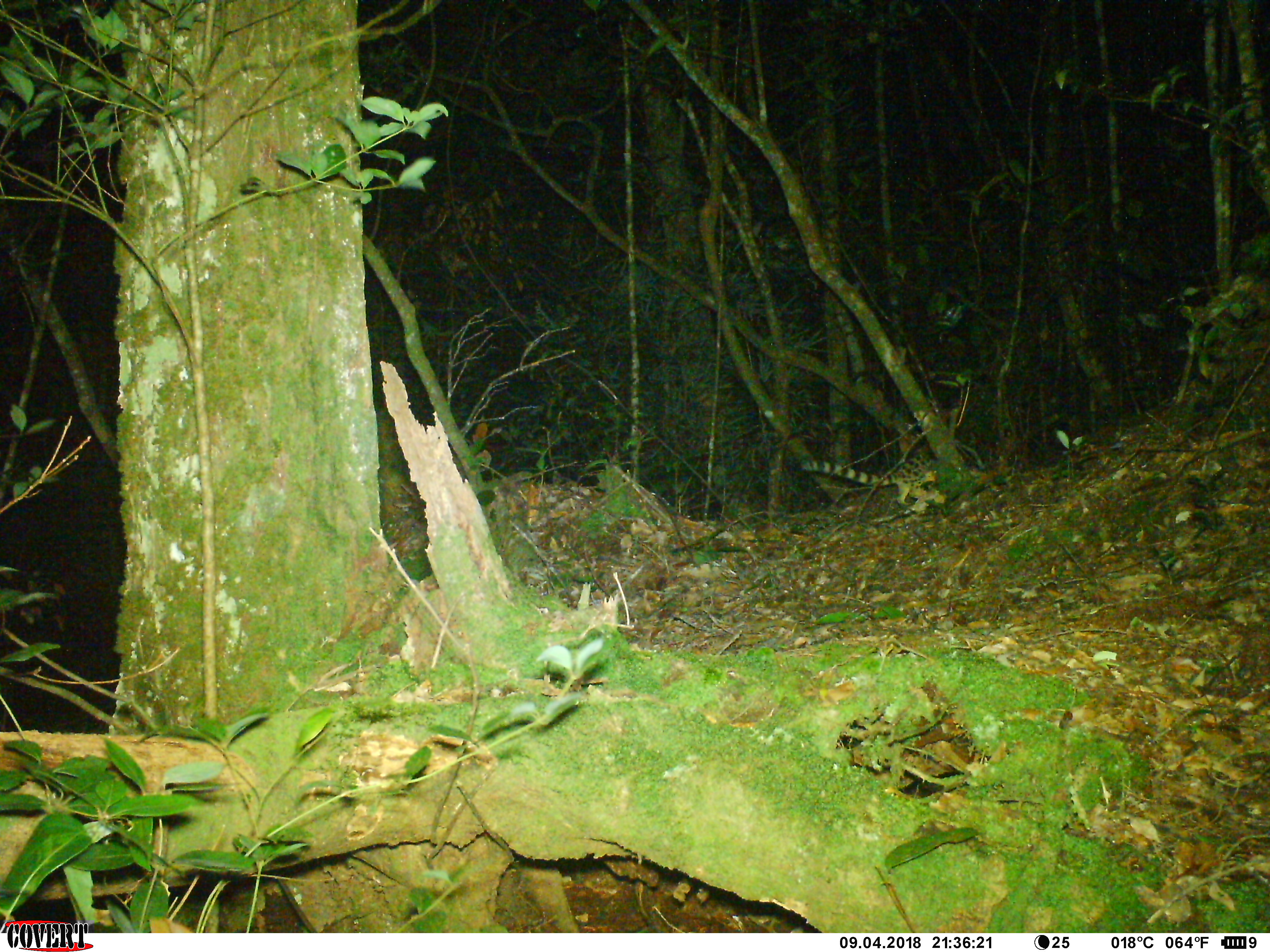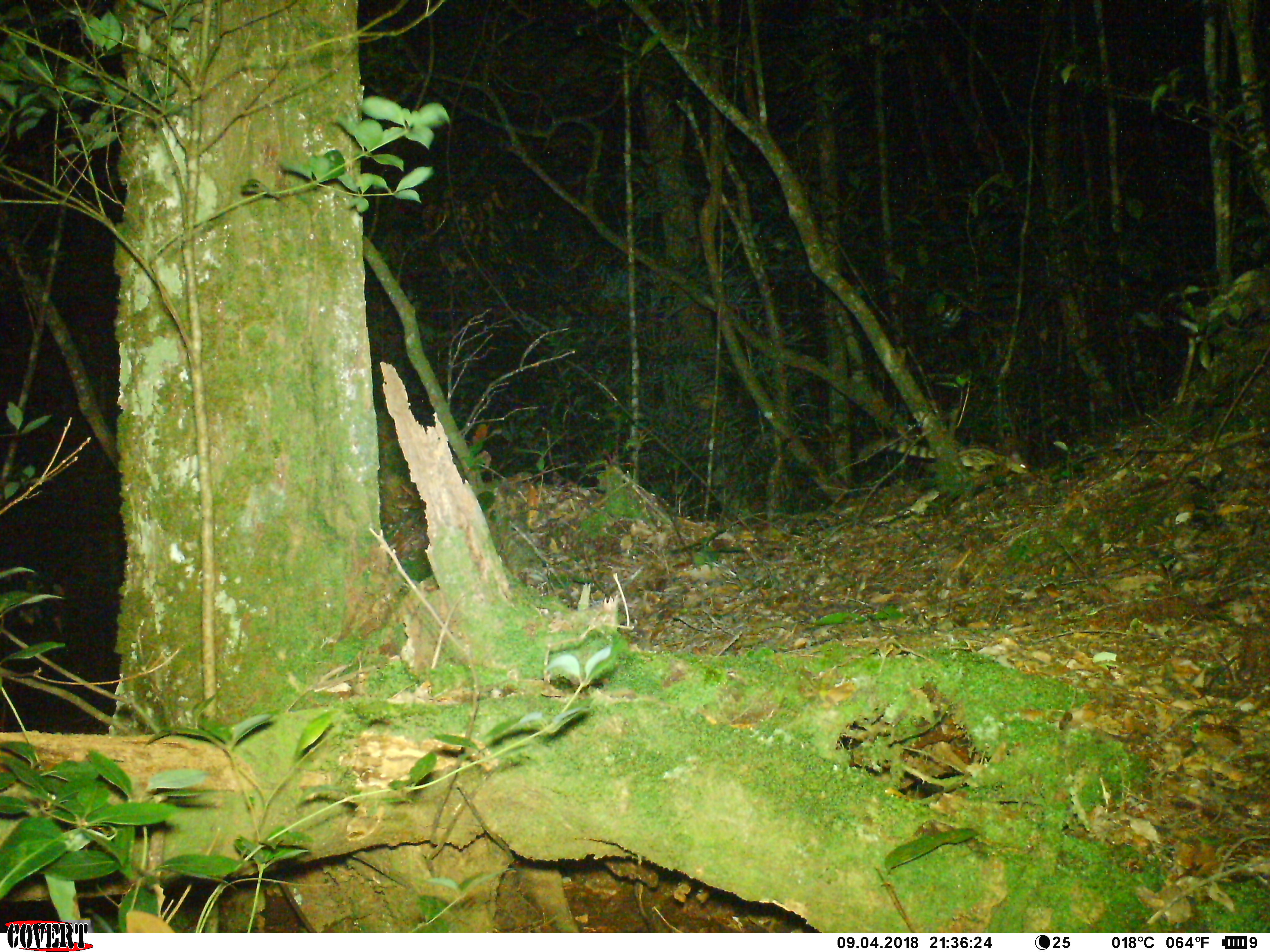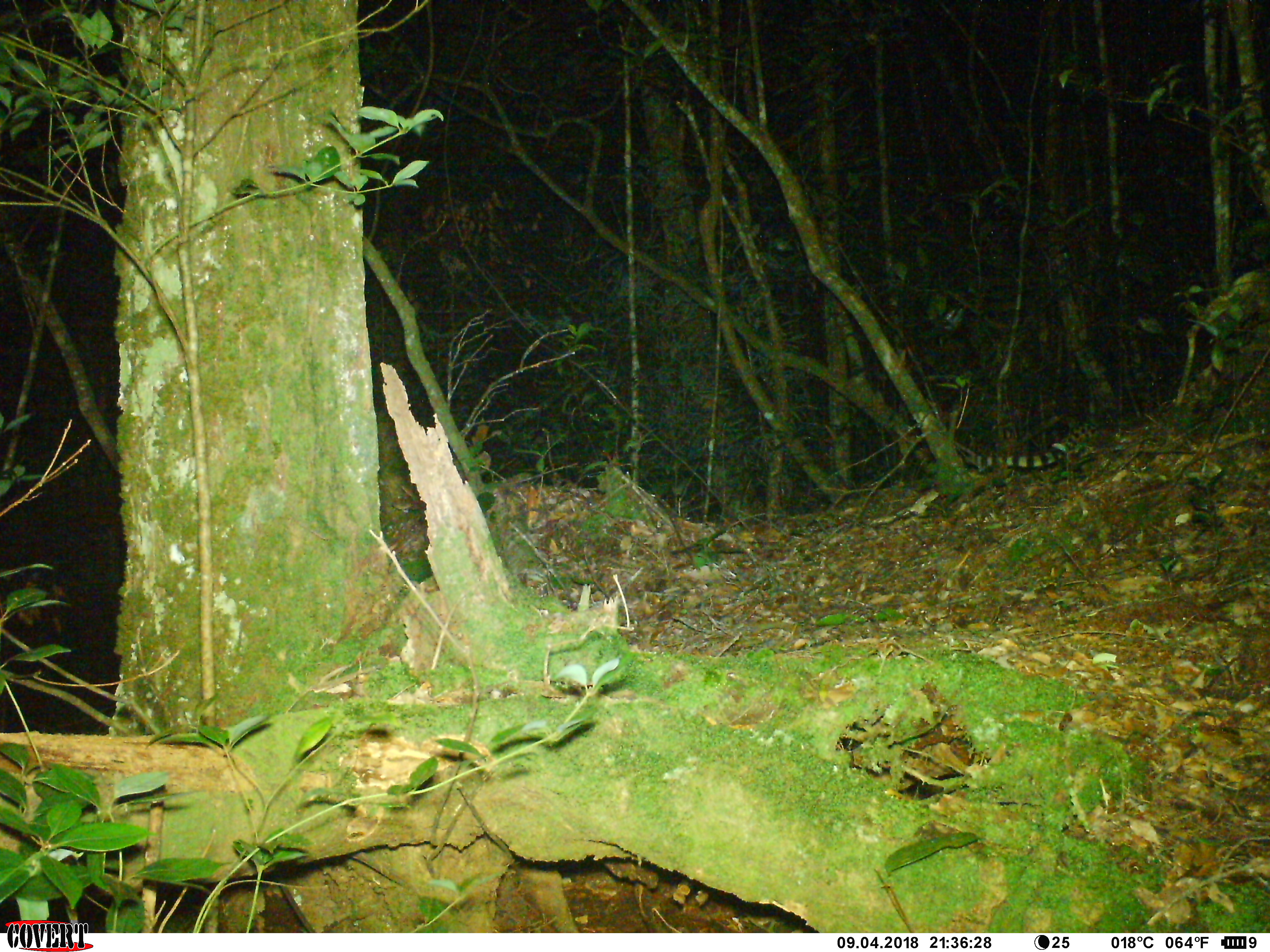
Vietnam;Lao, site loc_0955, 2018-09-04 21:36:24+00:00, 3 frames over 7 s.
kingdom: Animalia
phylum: Chordata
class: Mammalia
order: Carnivora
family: Prionodontidae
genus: Prionodon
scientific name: Prionodon pardicolor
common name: spotted linsang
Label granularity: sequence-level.